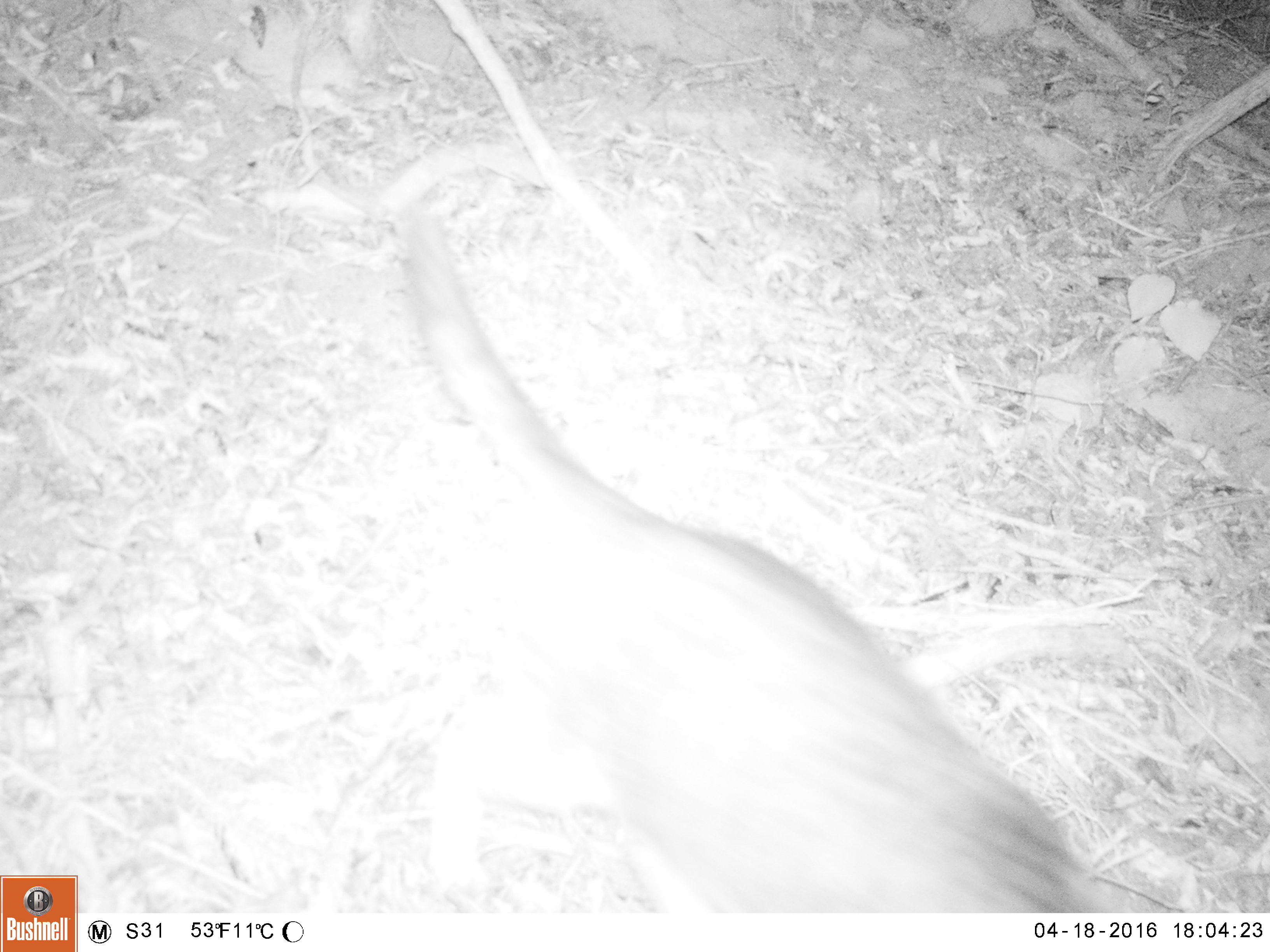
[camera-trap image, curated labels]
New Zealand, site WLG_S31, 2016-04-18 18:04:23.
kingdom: Animalia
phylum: Chordata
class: Mammalia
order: Carnivora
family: Felidae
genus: Felis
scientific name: Felis catus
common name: domestic cat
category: cat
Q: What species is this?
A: Cat (domestic cat) (Felis catus).